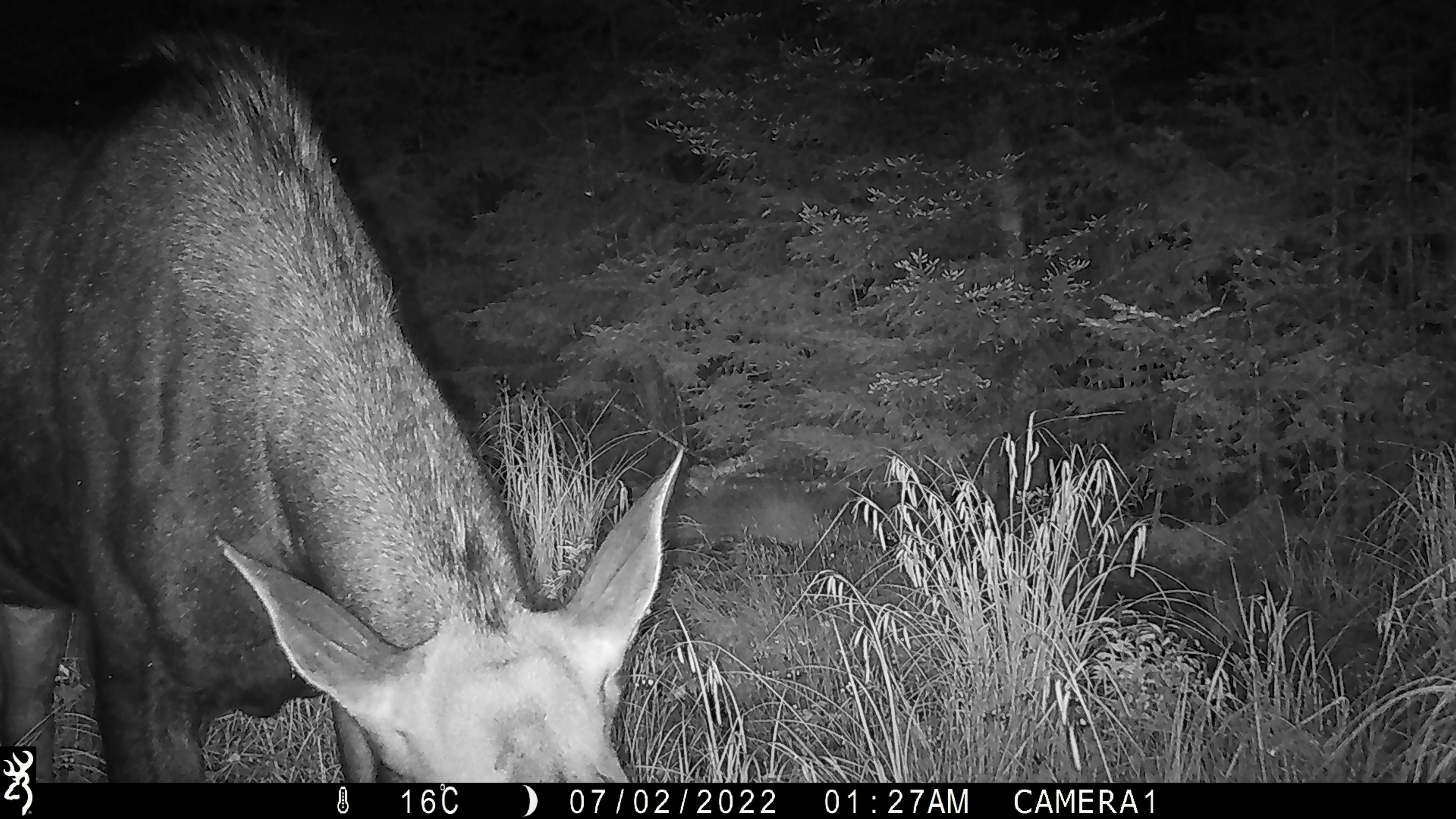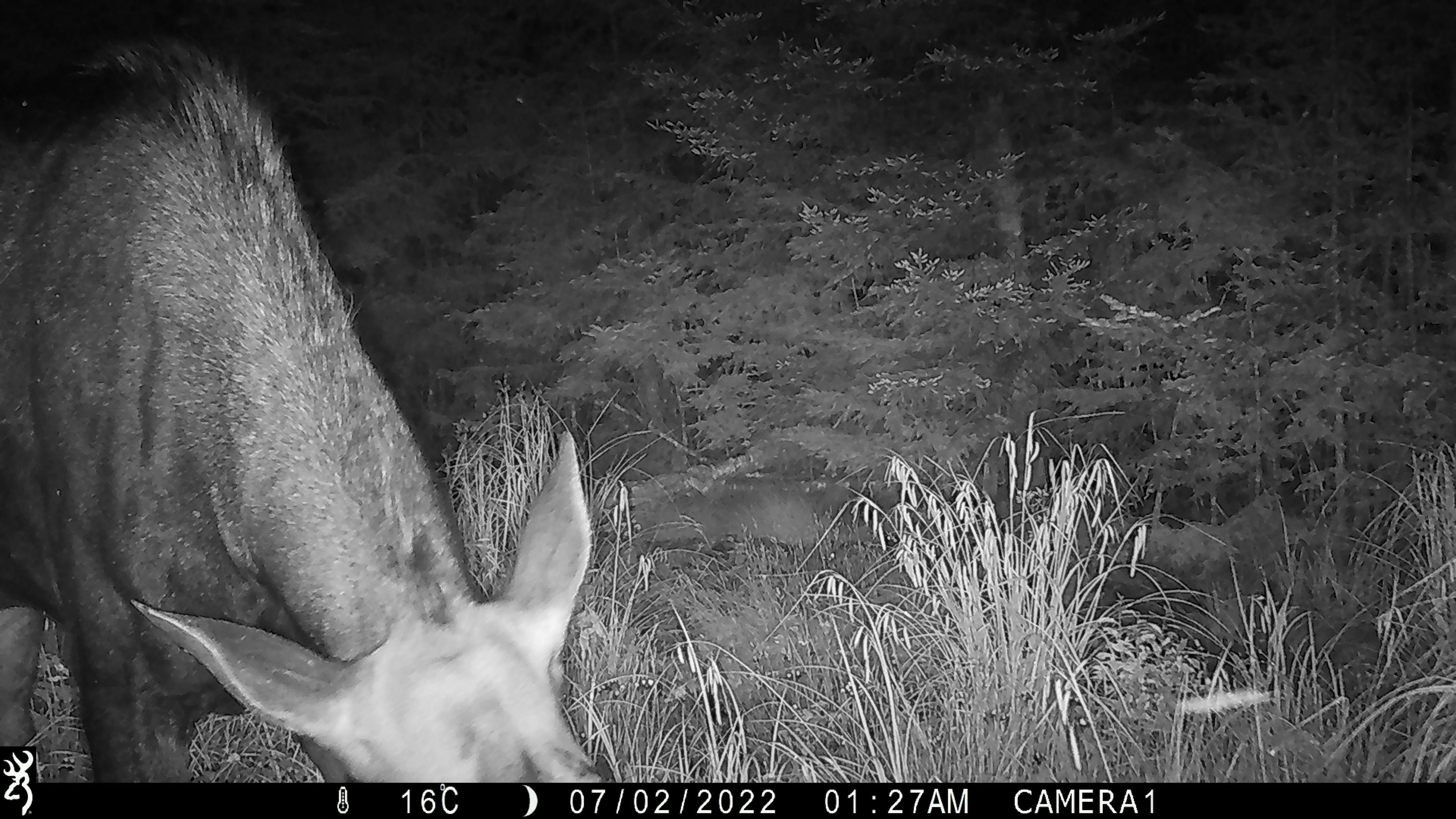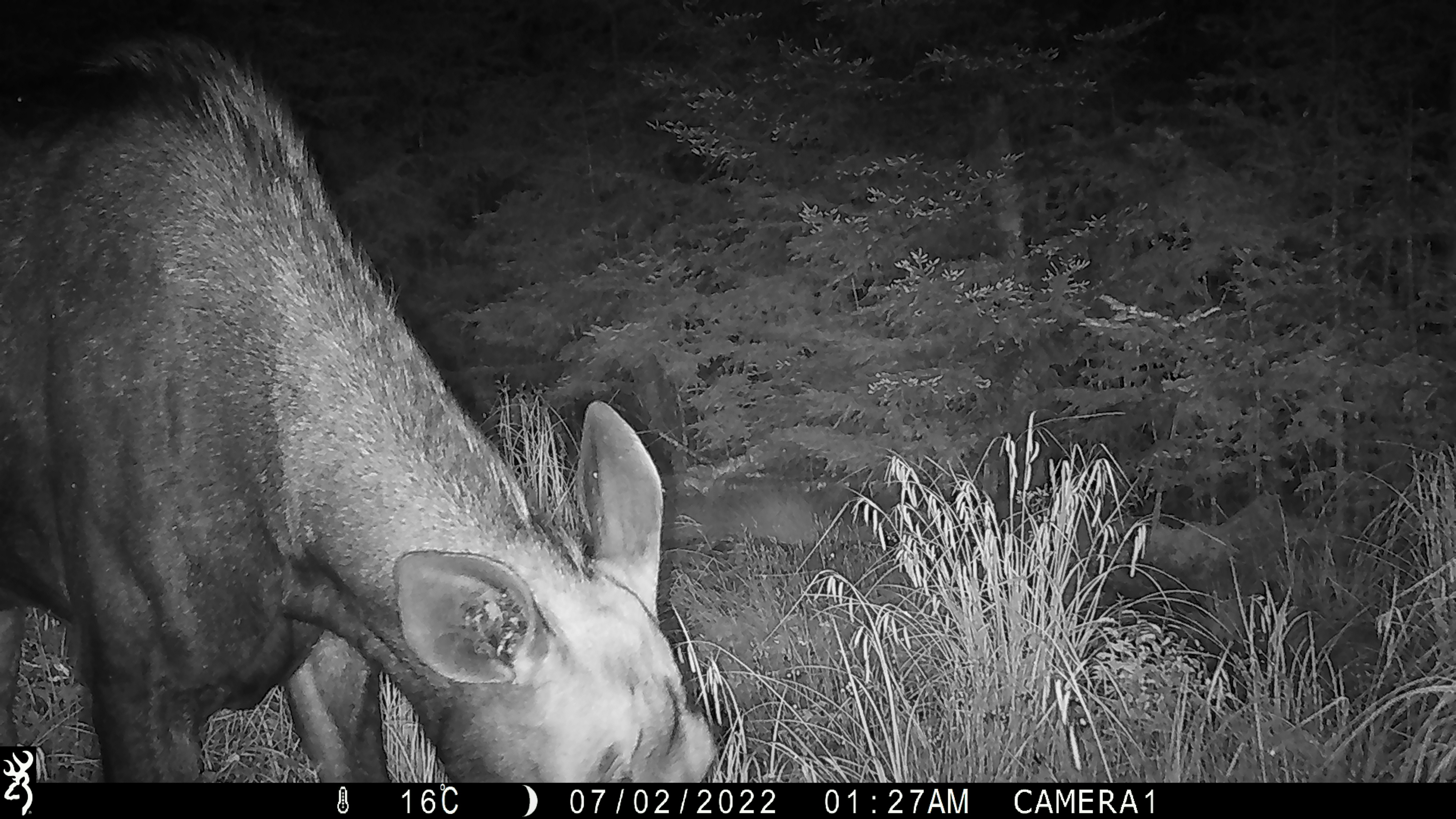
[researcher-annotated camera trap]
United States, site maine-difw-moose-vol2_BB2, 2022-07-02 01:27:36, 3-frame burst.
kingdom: Animalia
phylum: Chordata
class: Mammalia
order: Artiodactyla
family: Cervidae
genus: Alces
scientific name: Alces alces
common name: moose